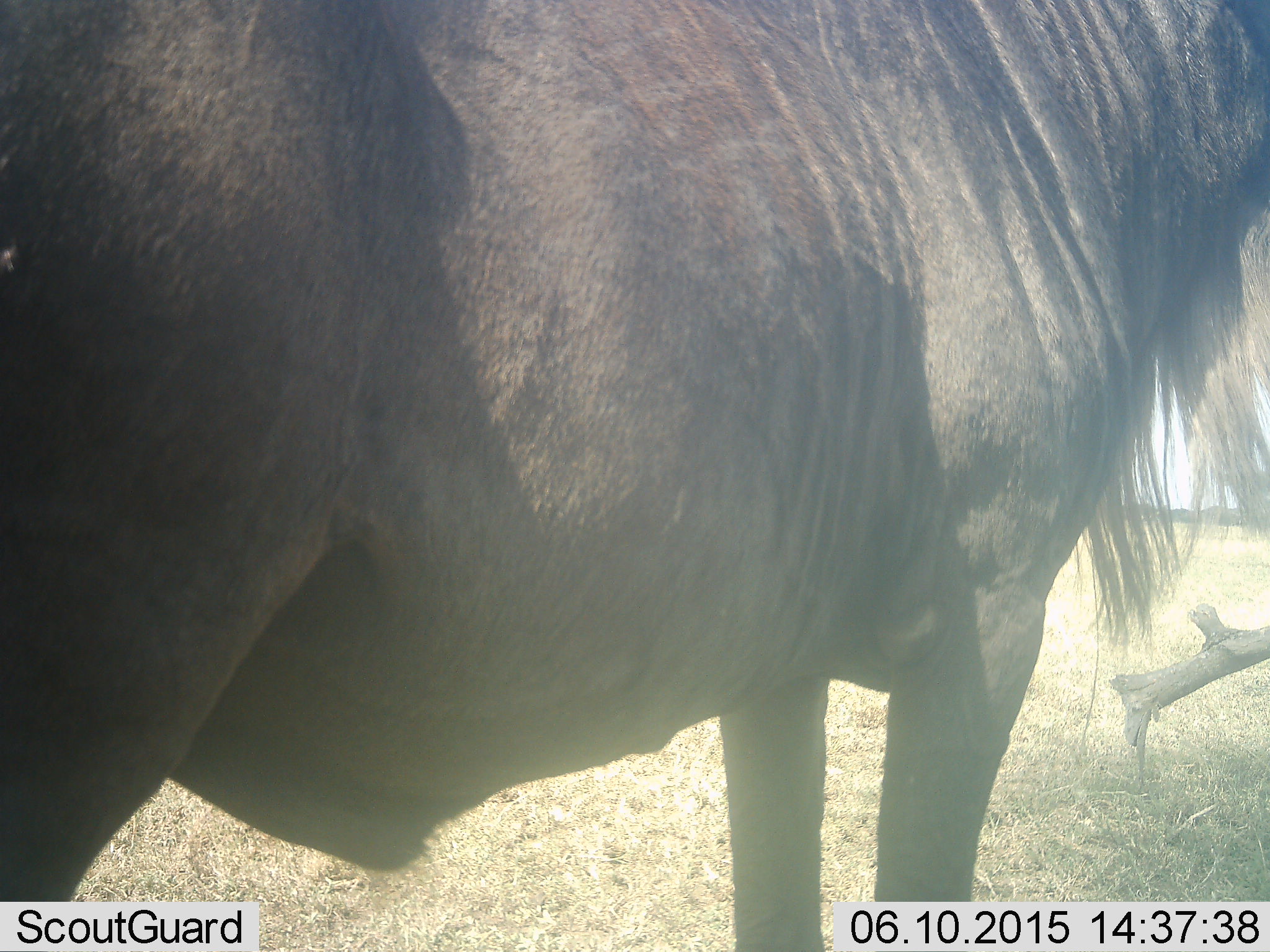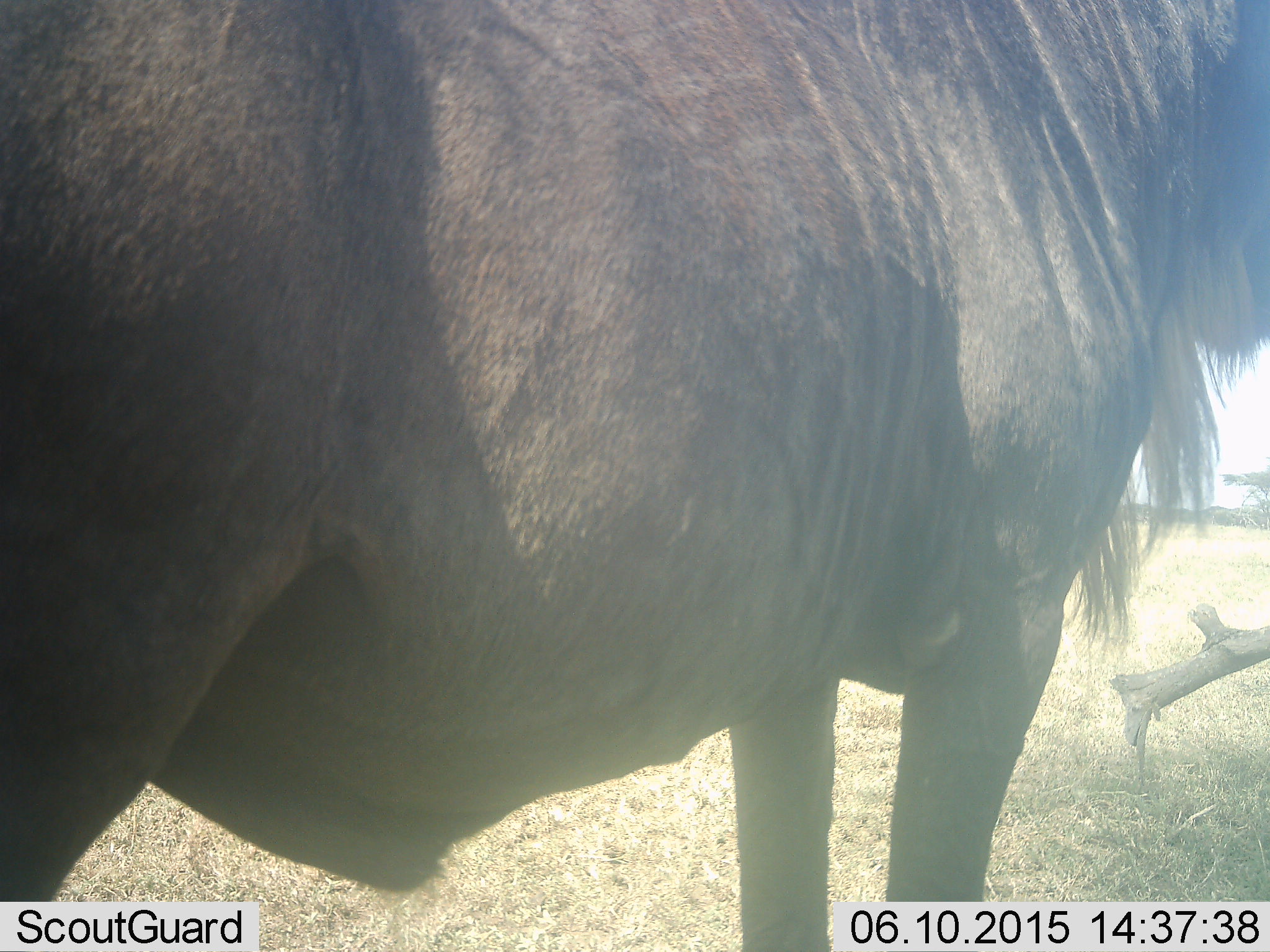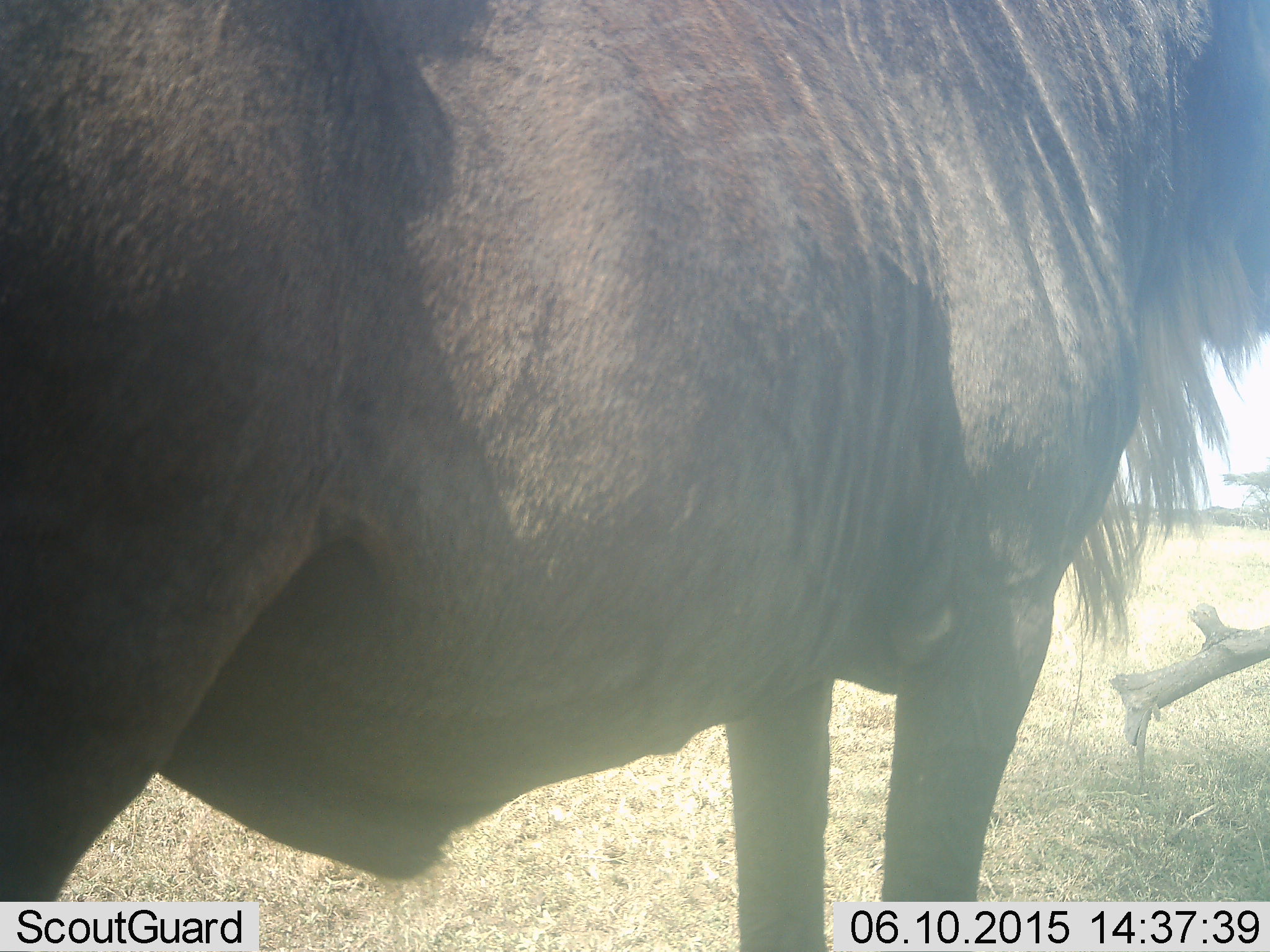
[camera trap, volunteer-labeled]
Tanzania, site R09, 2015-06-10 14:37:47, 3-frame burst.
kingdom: Animalia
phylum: Chordata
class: Mammalia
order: Artiodactyla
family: Bovidae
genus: Connochaetes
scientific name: Connochaetes taurinus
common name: blue wildebeest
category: wildebeest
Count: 1.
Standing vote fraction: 100%.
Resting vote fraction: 0%.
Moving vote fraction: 0%.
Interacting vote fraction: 0%.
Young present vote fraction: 0%.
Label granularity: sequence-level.